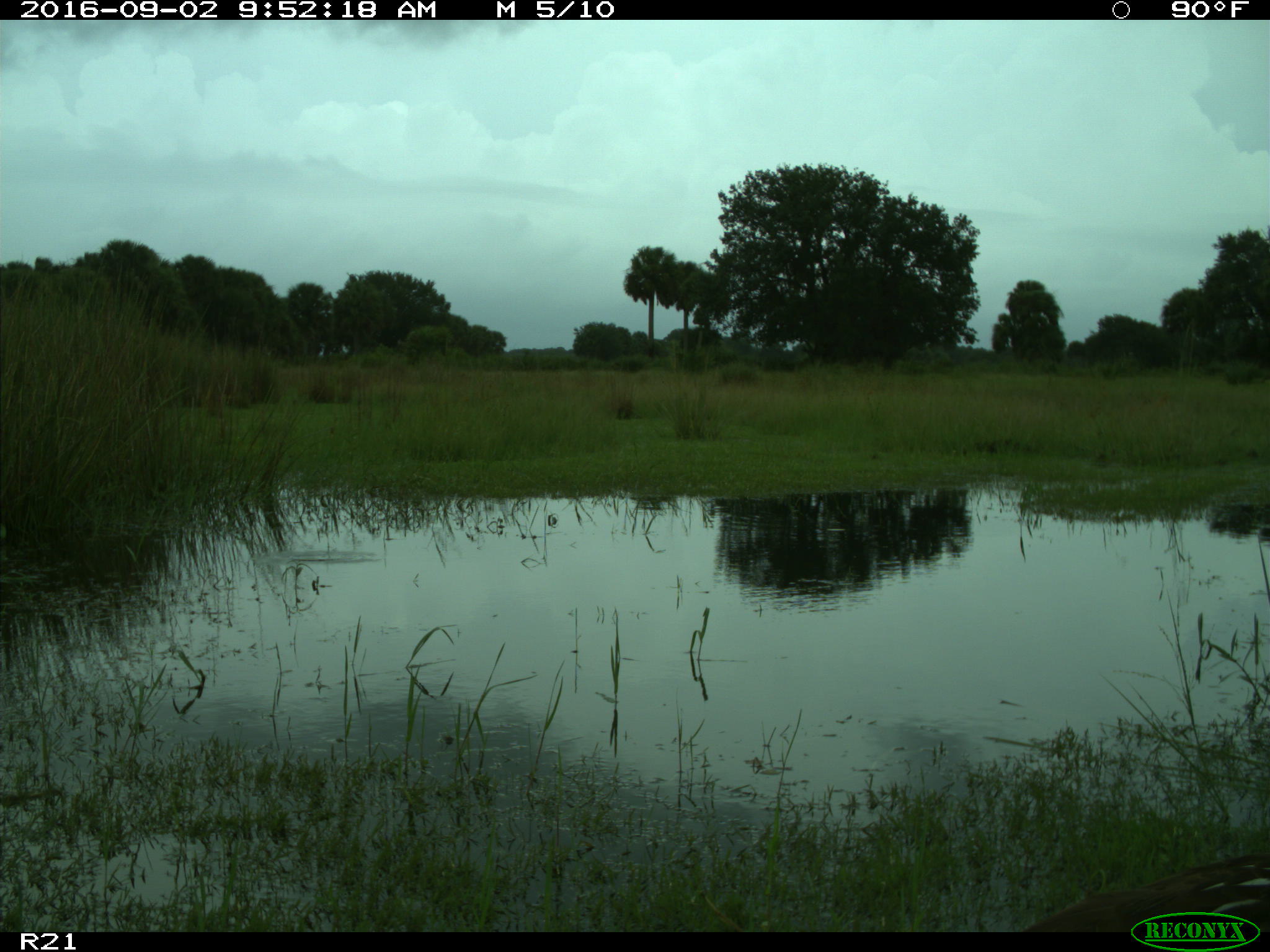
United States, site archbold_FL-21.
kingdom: Animalia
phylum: Chordata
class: Aves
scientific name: Aves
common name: birds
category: unidentified bird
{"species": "unidentified bird (birds) (Aves)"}